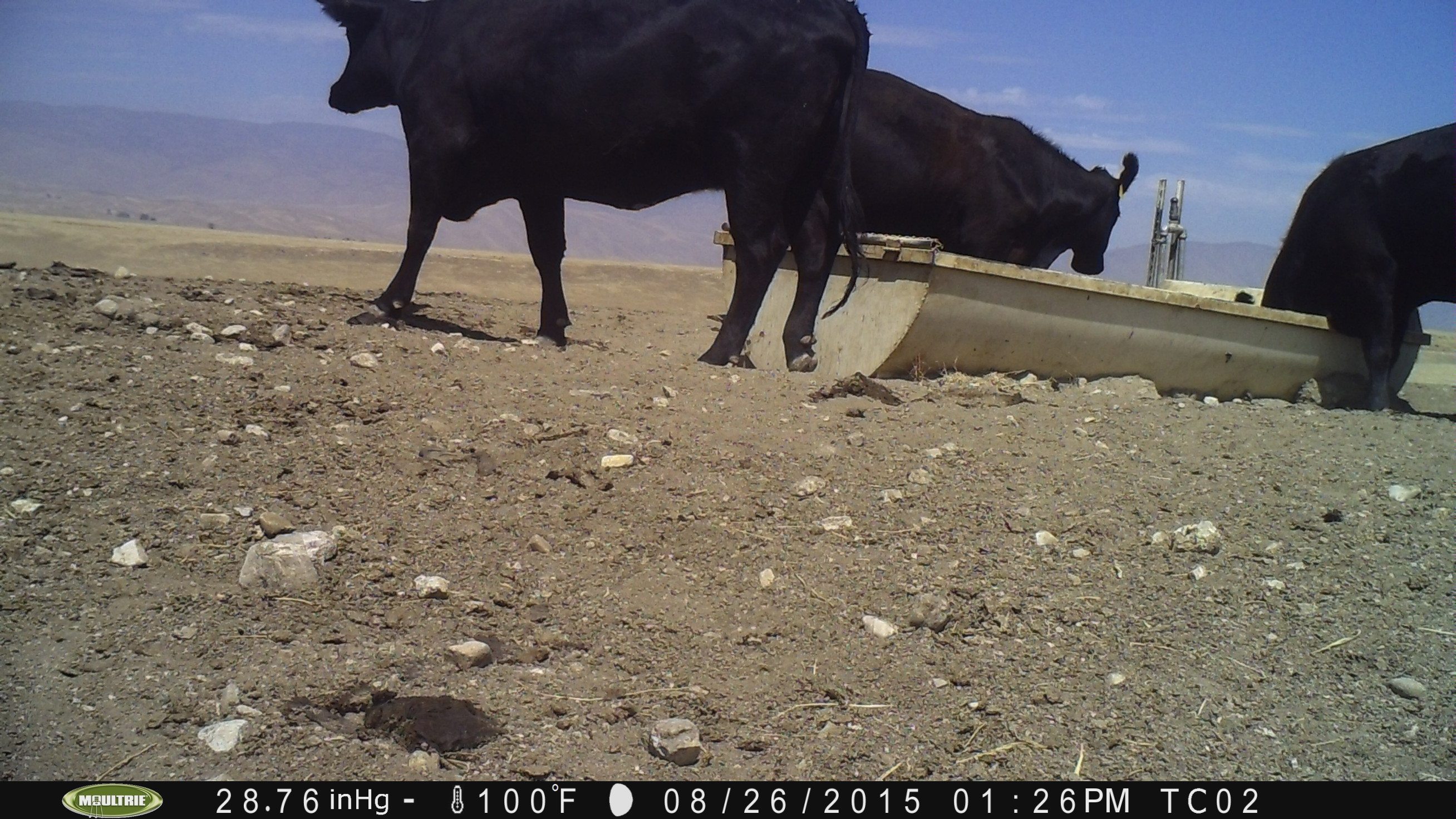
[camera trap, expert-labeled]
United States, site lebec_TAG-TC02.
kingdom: Animalia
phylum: Chordata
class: Mammalia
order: Artiodactyla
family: Bovidae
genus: Bos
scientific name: Bos taurus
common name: domestic cow